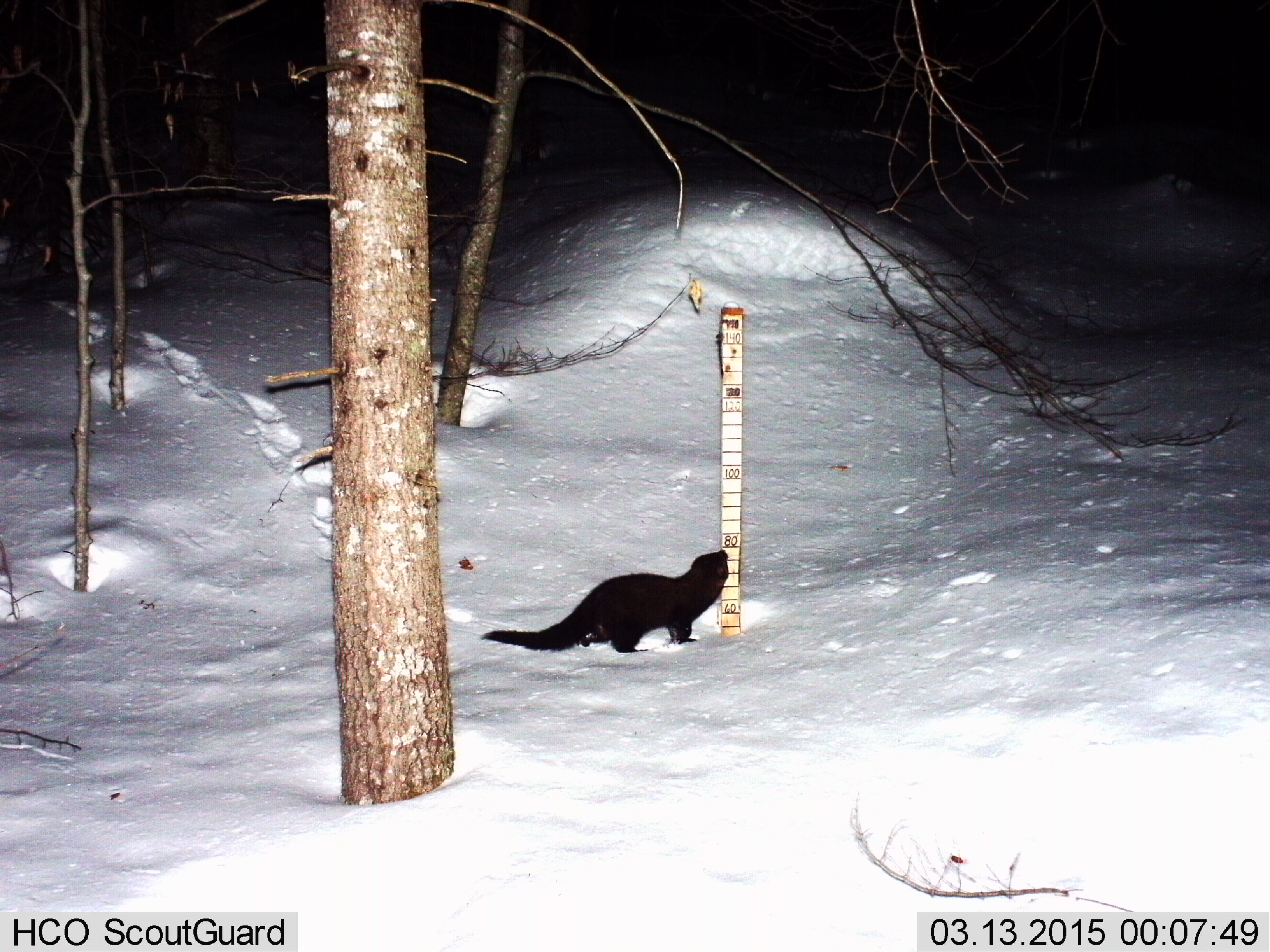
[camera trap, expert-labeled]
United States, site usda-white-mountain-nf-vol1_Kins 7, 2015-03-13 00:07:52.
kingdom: Animalia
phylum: Chordata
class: Mammalia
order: Carnivora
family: Mustelidae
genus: Pekania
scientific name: Pekania pennanti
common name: fisher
Fisher (Pekania pennanti).